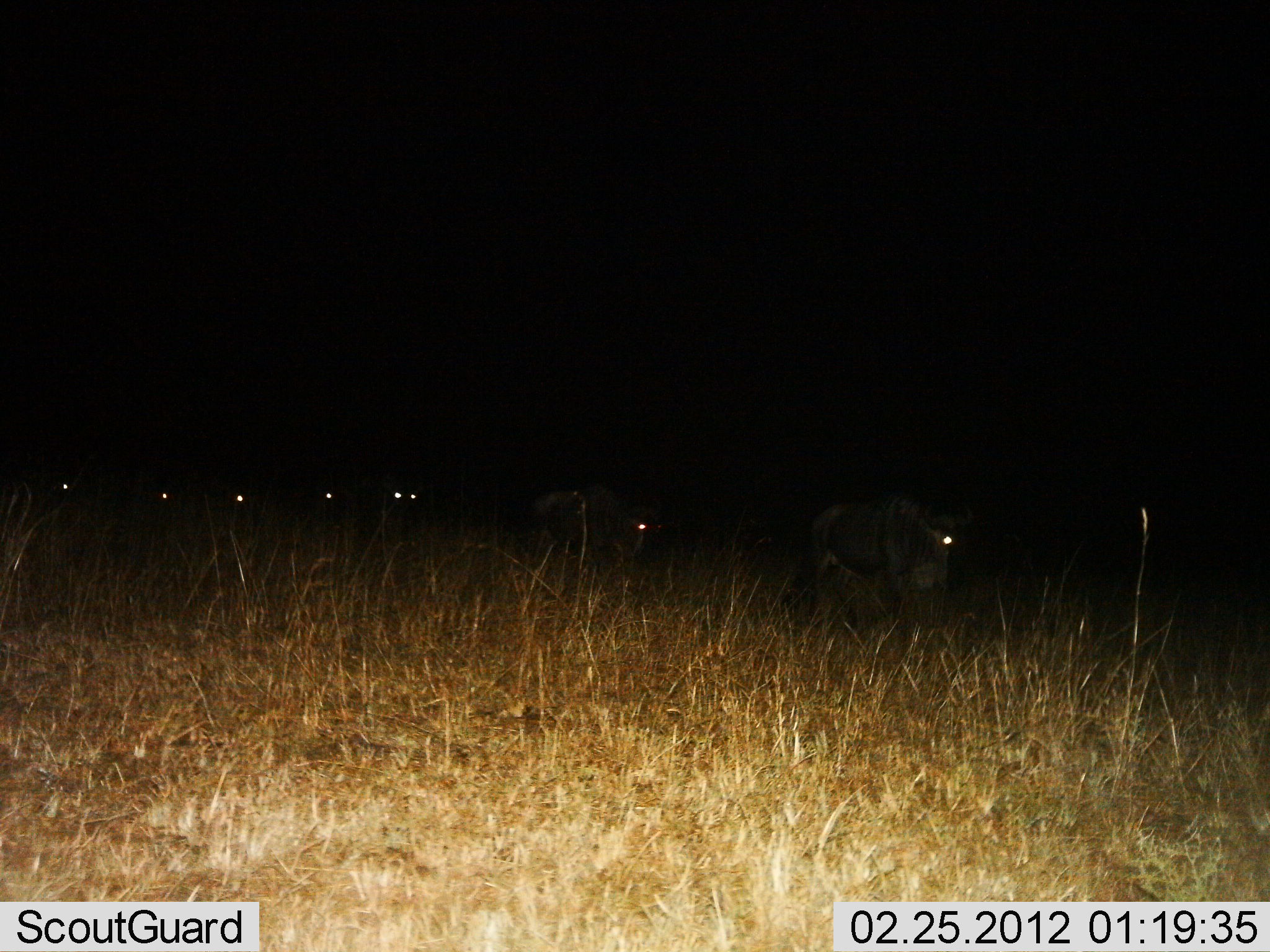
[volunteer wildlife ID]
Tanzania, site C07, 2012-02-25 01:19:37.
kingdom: Animalia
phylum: Chordata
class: Mammalia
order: Artiodactyla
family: Bovidae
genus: Connochaetes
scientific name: Connochaetes taurinus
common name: blue wildebeest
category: wildebeest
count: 7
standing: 0%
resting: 0%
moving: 100%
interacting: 0%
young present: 0%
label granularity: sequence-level